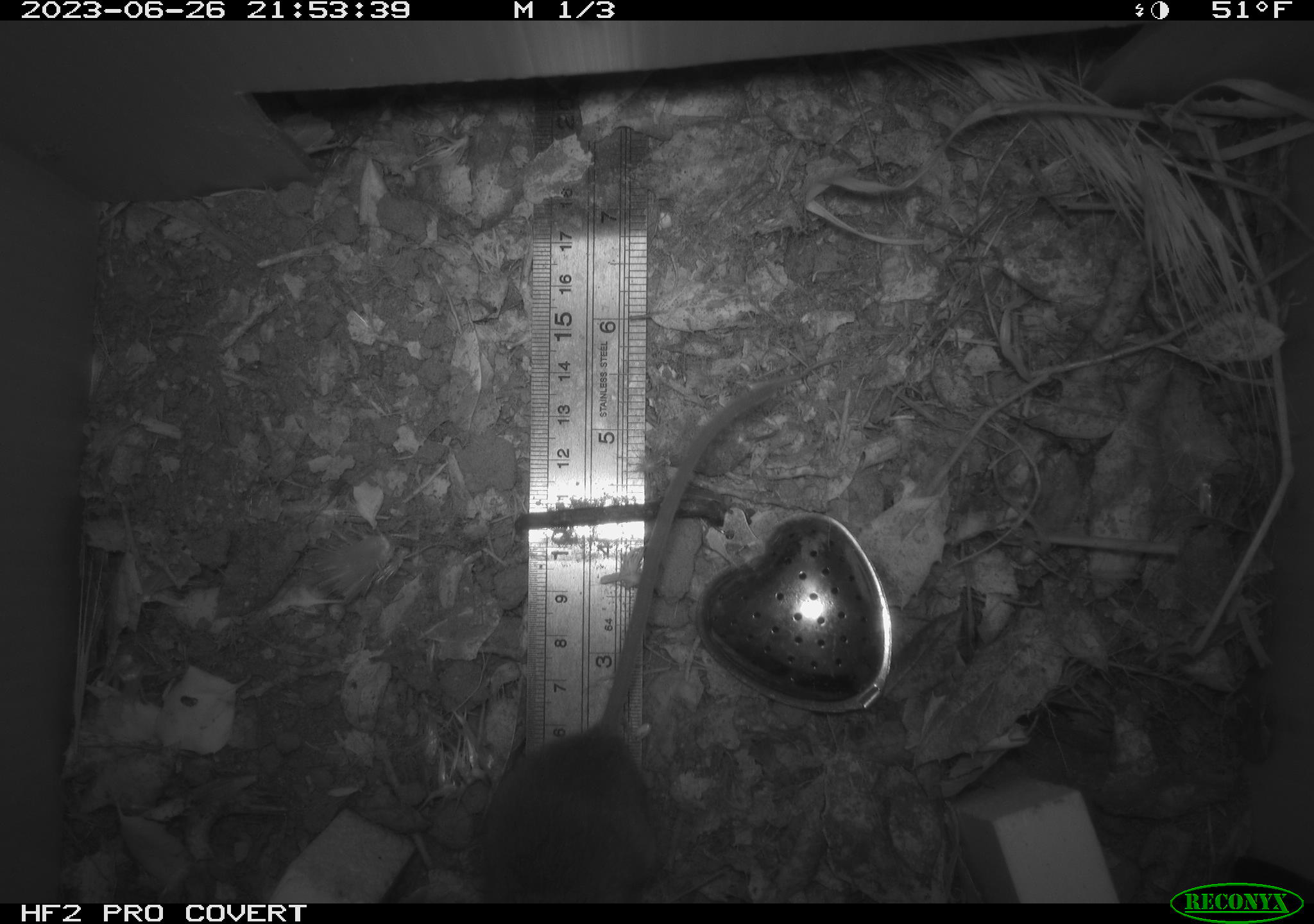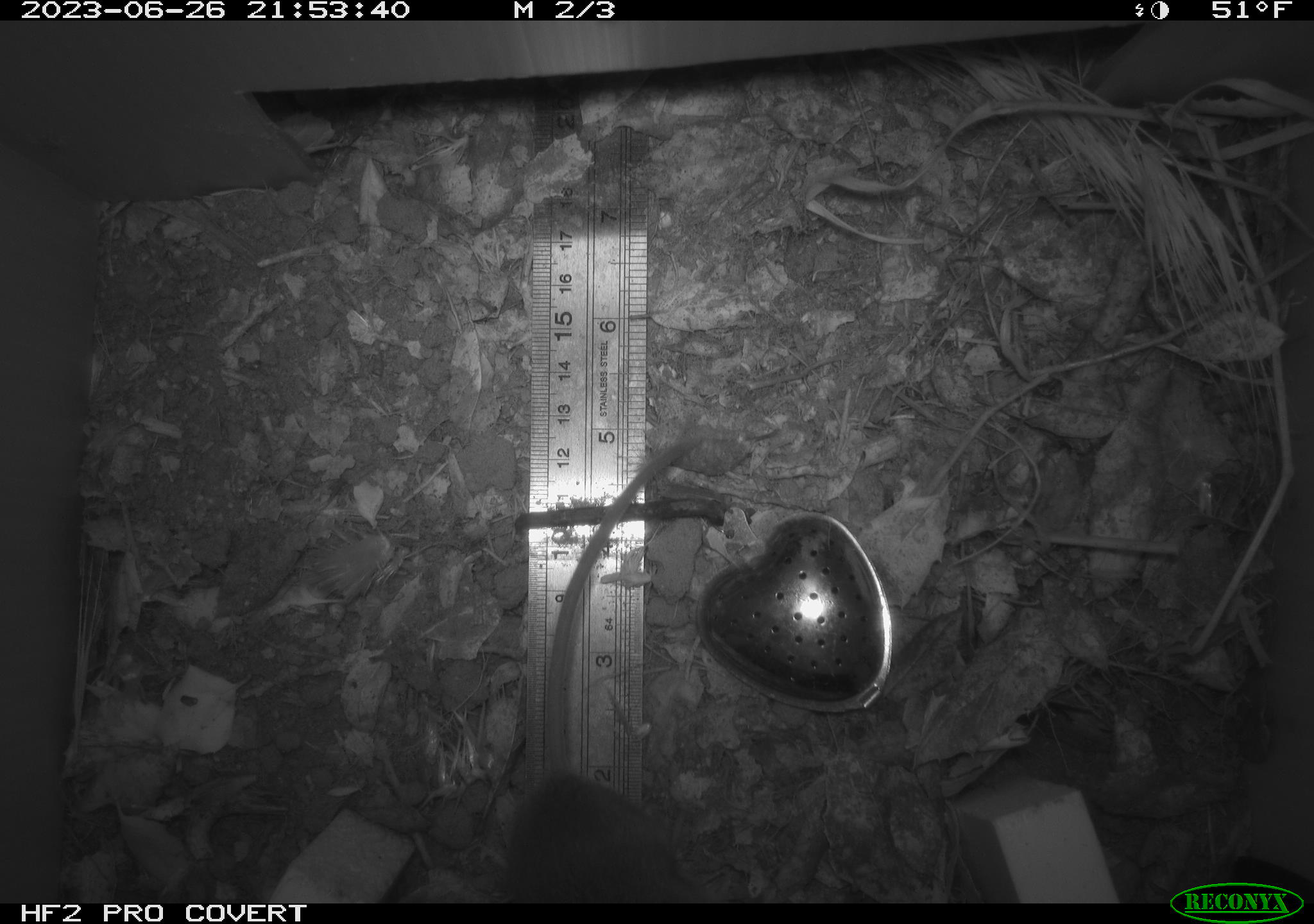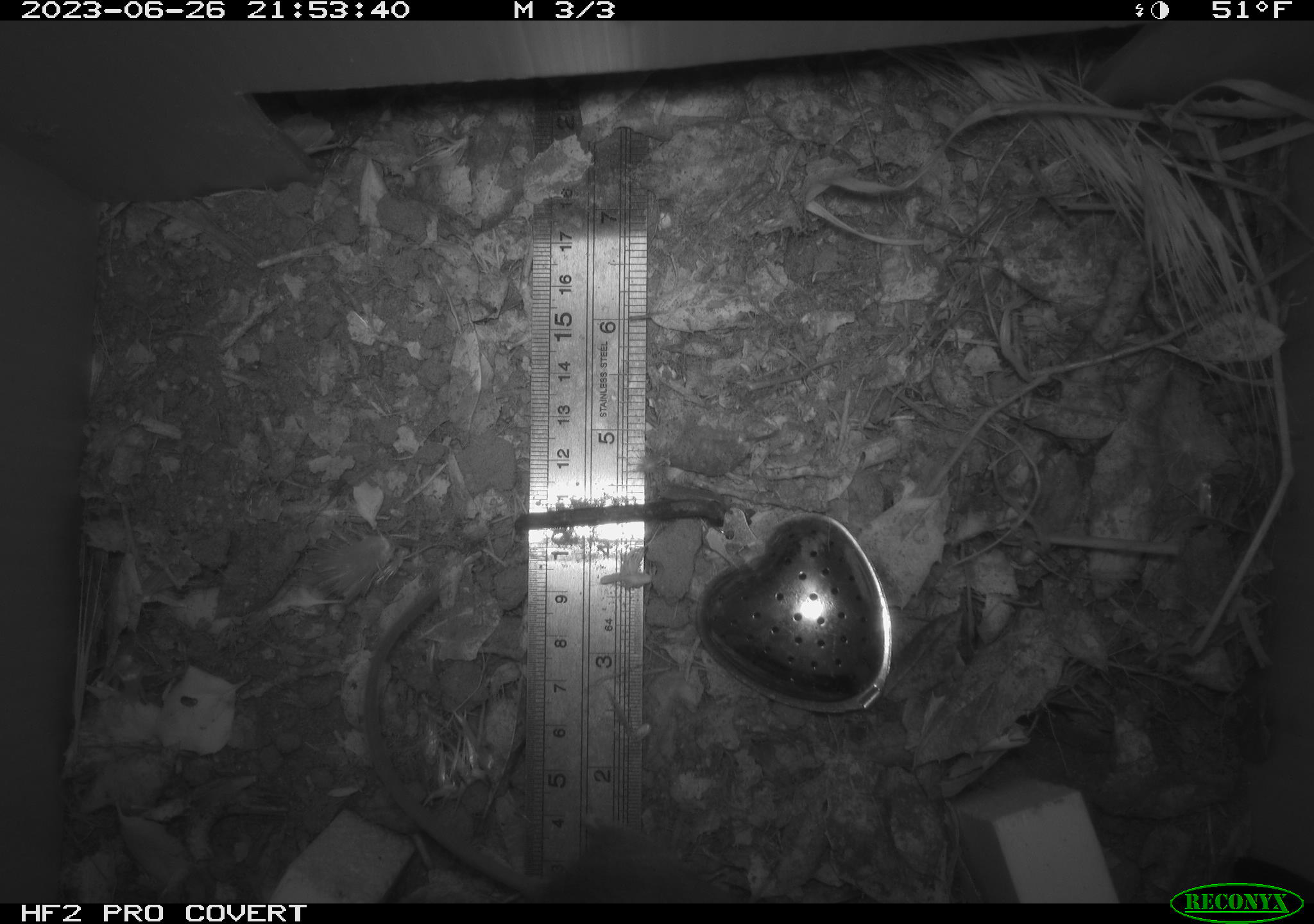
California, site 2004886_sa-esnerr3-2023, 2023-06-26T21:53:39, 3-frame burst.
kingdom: Animalia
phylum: Chordata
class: Mammalia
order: Rodentia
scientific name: Rodentia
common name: mouse species